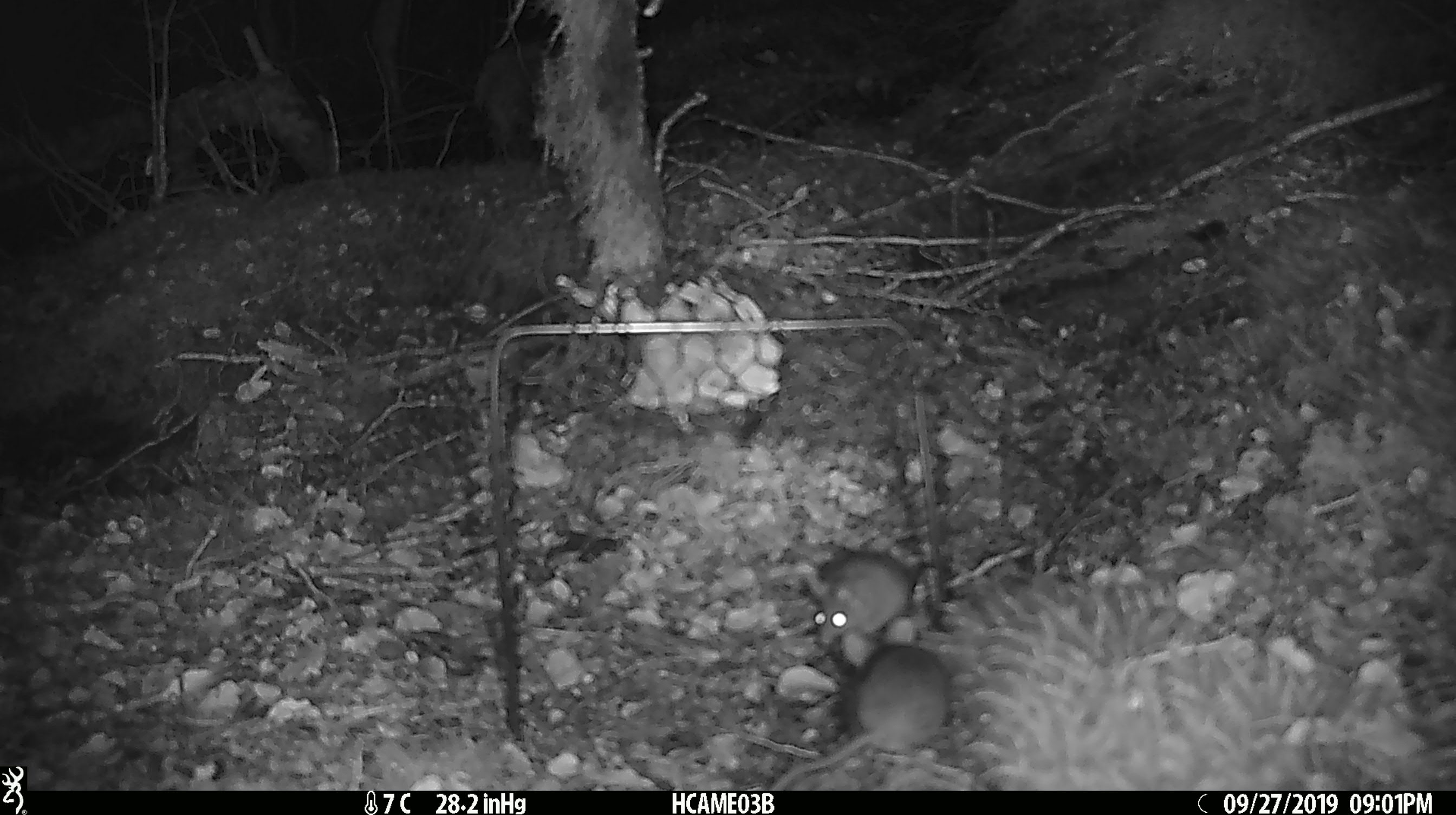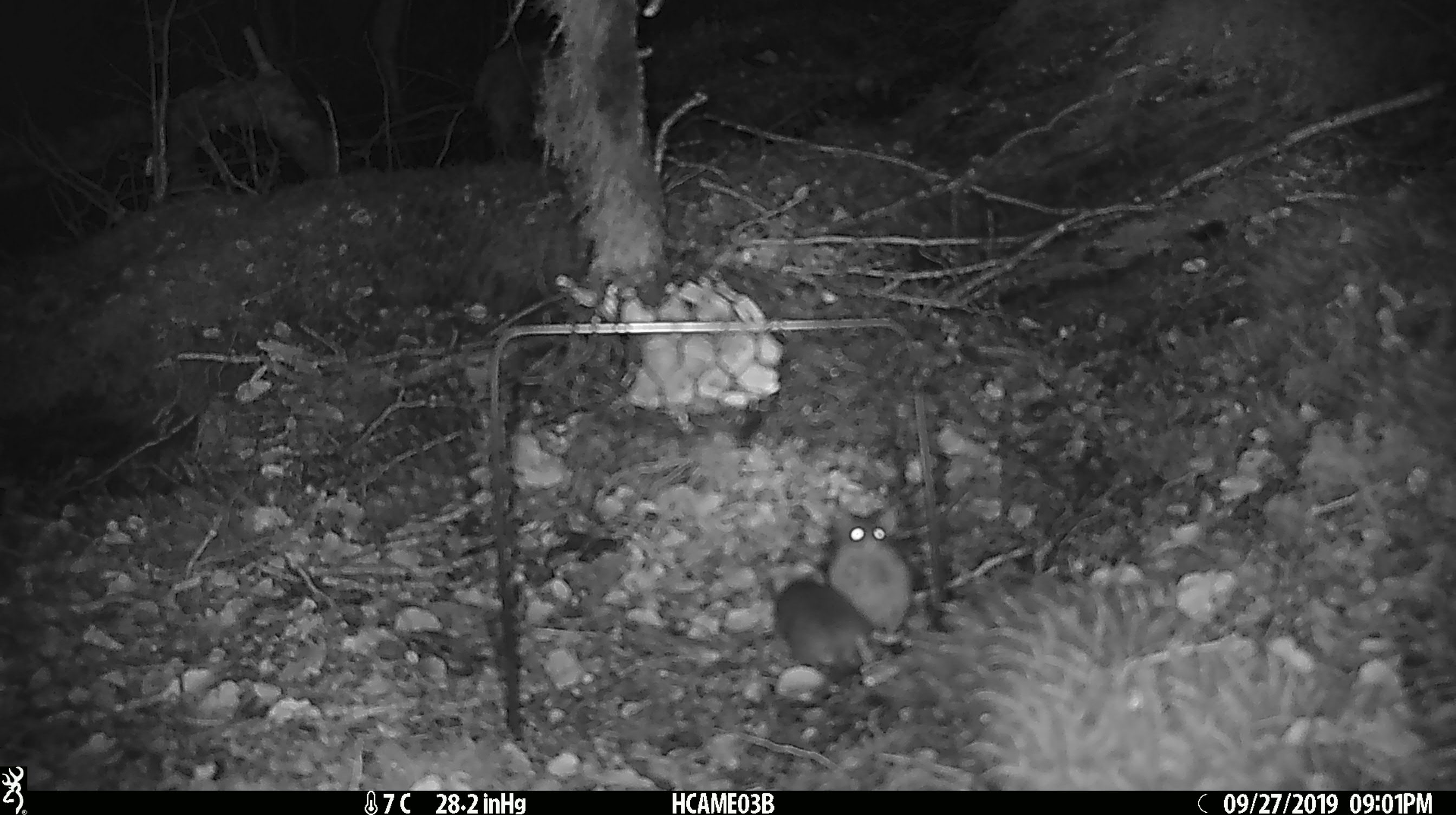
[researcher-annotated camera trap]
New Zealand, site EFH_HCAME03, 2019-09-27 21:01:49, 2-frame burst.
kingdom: Animalia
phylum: Chordata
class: Mammalia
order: Rodentia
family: Muridae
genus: Mus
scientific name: Mus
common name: mouse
Mouse (Mus).